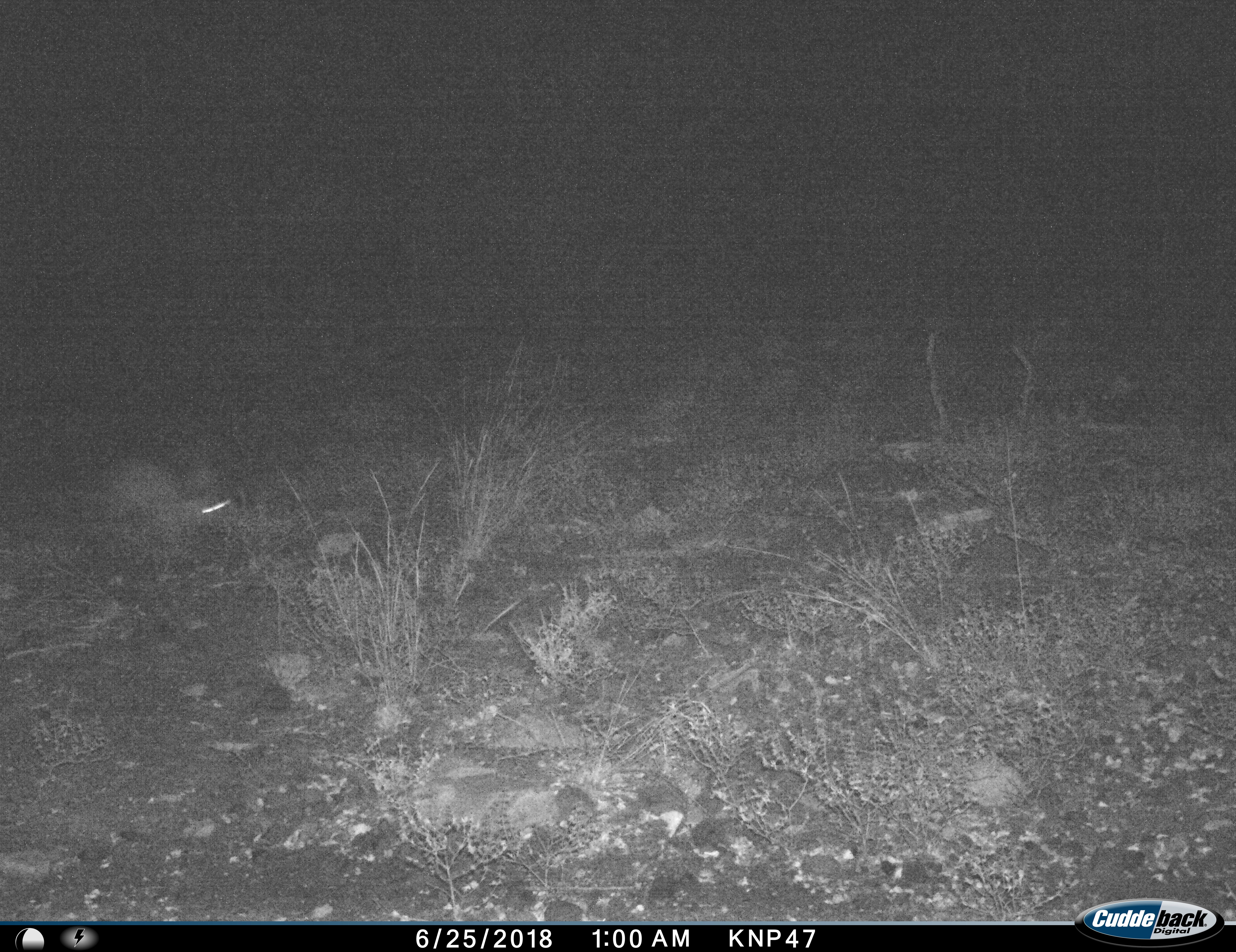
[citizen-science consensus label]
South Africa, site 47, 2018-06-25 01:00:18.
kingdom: Animalia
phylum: Chordata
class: Mammalia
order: Lagomorpha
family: Leporidae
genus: Pronolagus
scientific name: Pronolagus randensis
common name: red rock rabbit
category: rabbitredrock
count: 1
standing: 0%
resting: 0%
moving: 100%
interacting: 0%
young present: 0%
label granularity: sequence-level